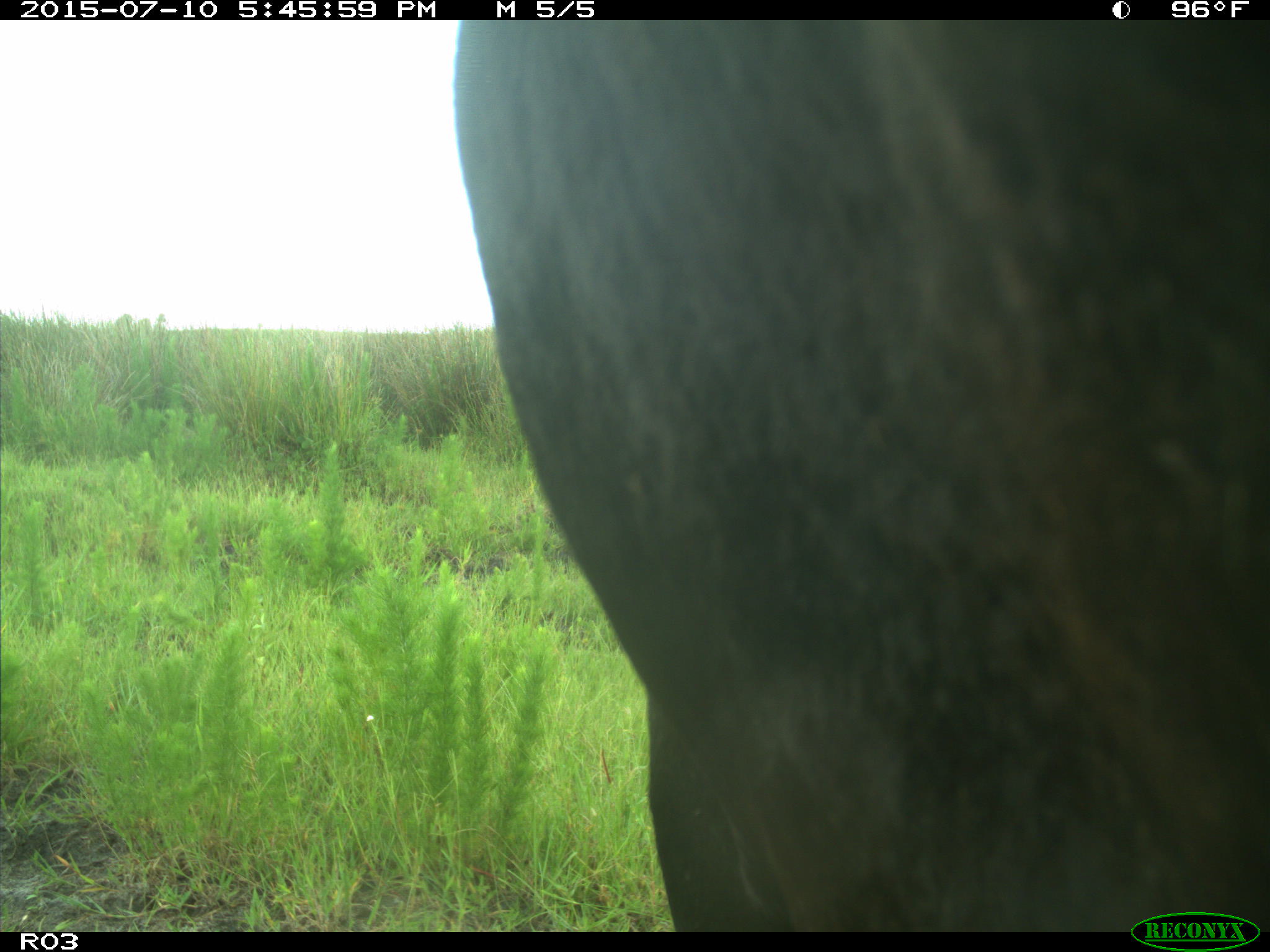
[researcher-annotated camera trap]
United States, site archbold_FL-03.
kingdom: Animalia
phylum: Chordata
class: Mammalia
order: Artiodactyla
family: Bovidae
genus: Bos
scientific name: Bos taurus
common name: domestic cow